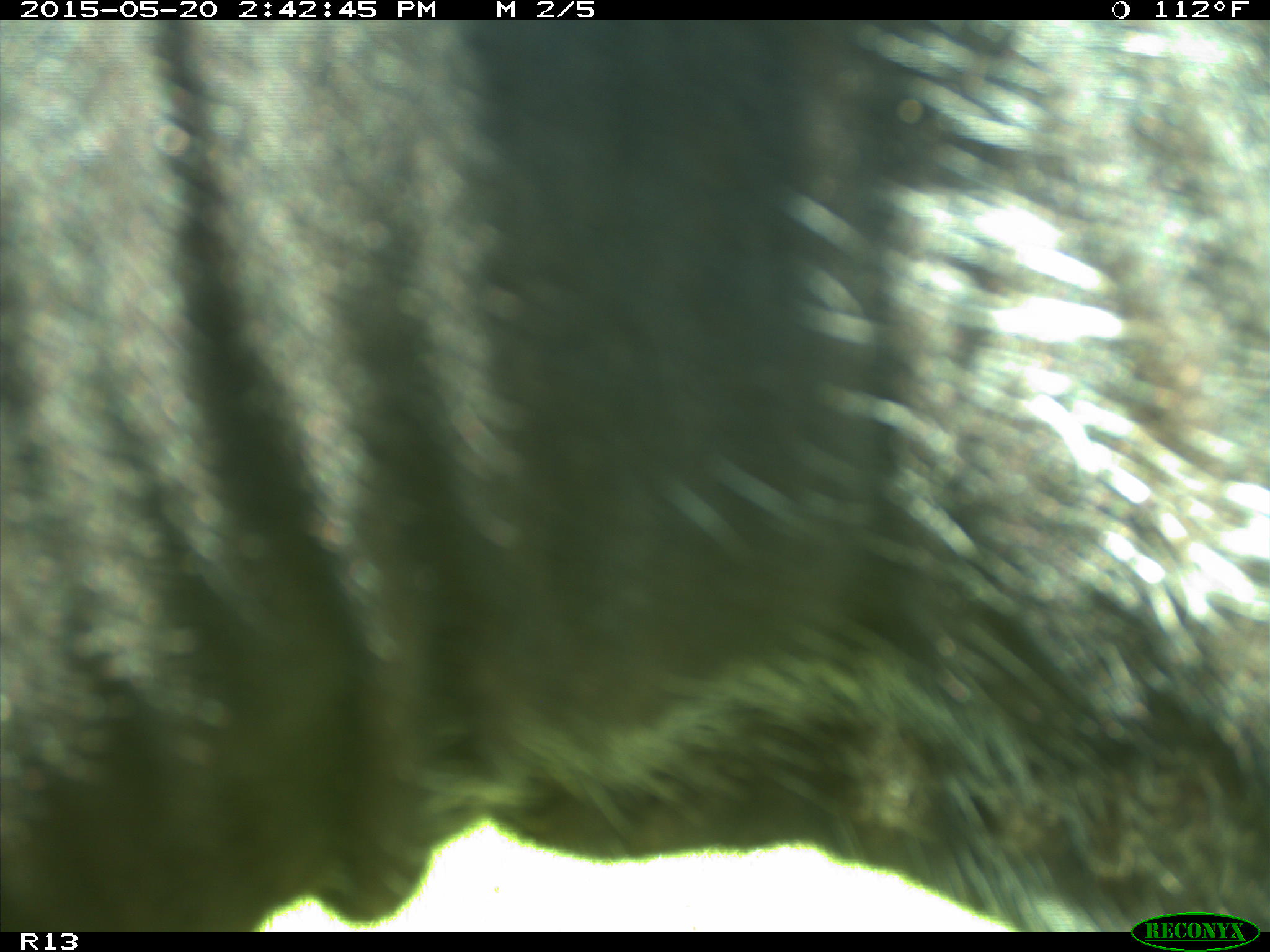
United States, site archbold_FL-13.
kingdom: Animalia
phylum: Chordata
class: Mammalia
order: Artiodactyla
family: Bovidae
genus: Bos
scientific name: Bos taurus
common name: domestic cow